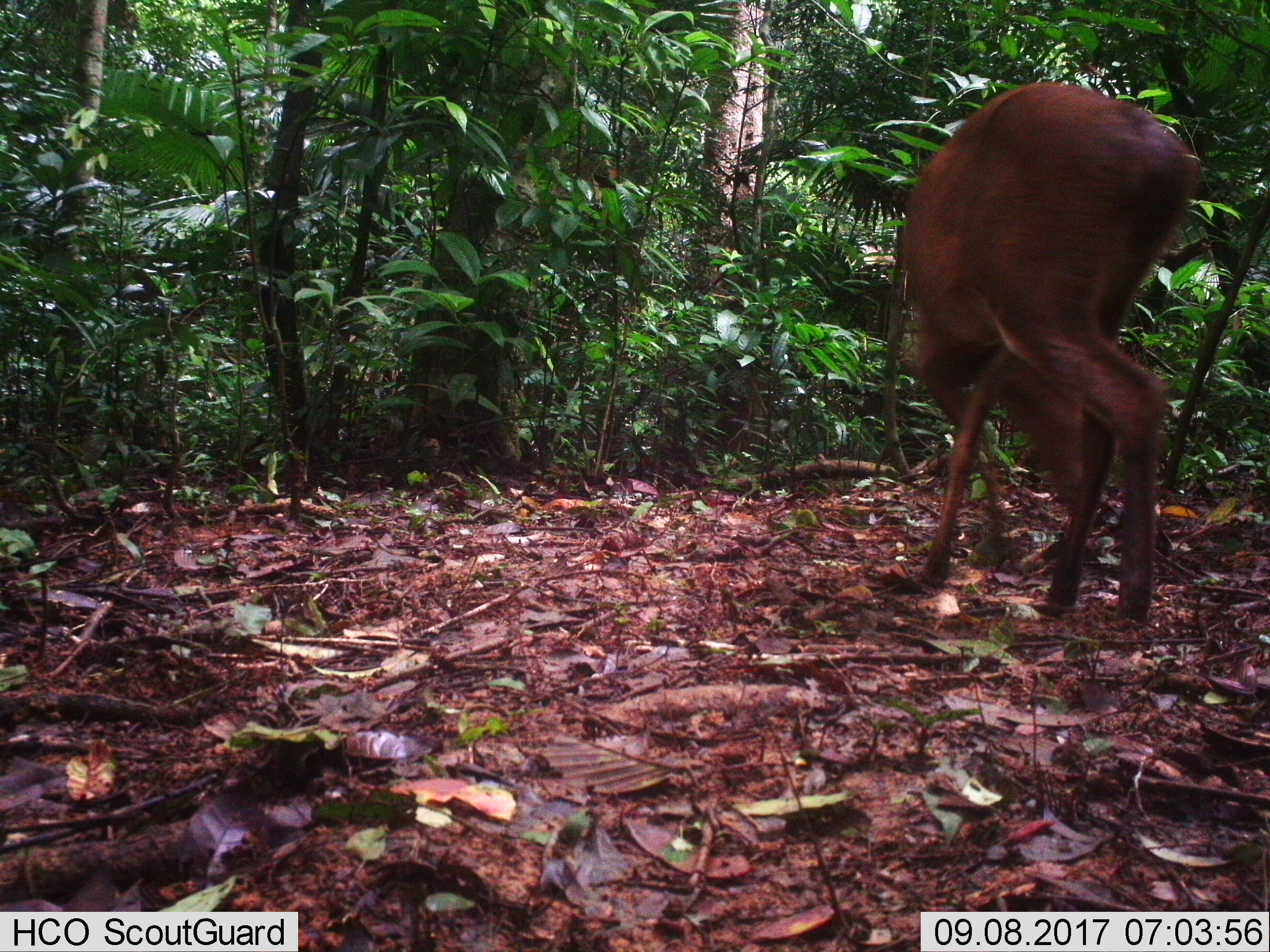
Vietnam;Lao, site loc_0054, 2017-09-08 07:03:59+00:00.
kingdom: Animalia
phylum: Chordata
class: Mammalia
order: Artiodactyla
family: Cervidae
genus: Muntiacus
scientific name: Muntiacus vuquangensis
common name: large-antlered muntjac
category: large antlered muntjac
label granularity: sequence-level